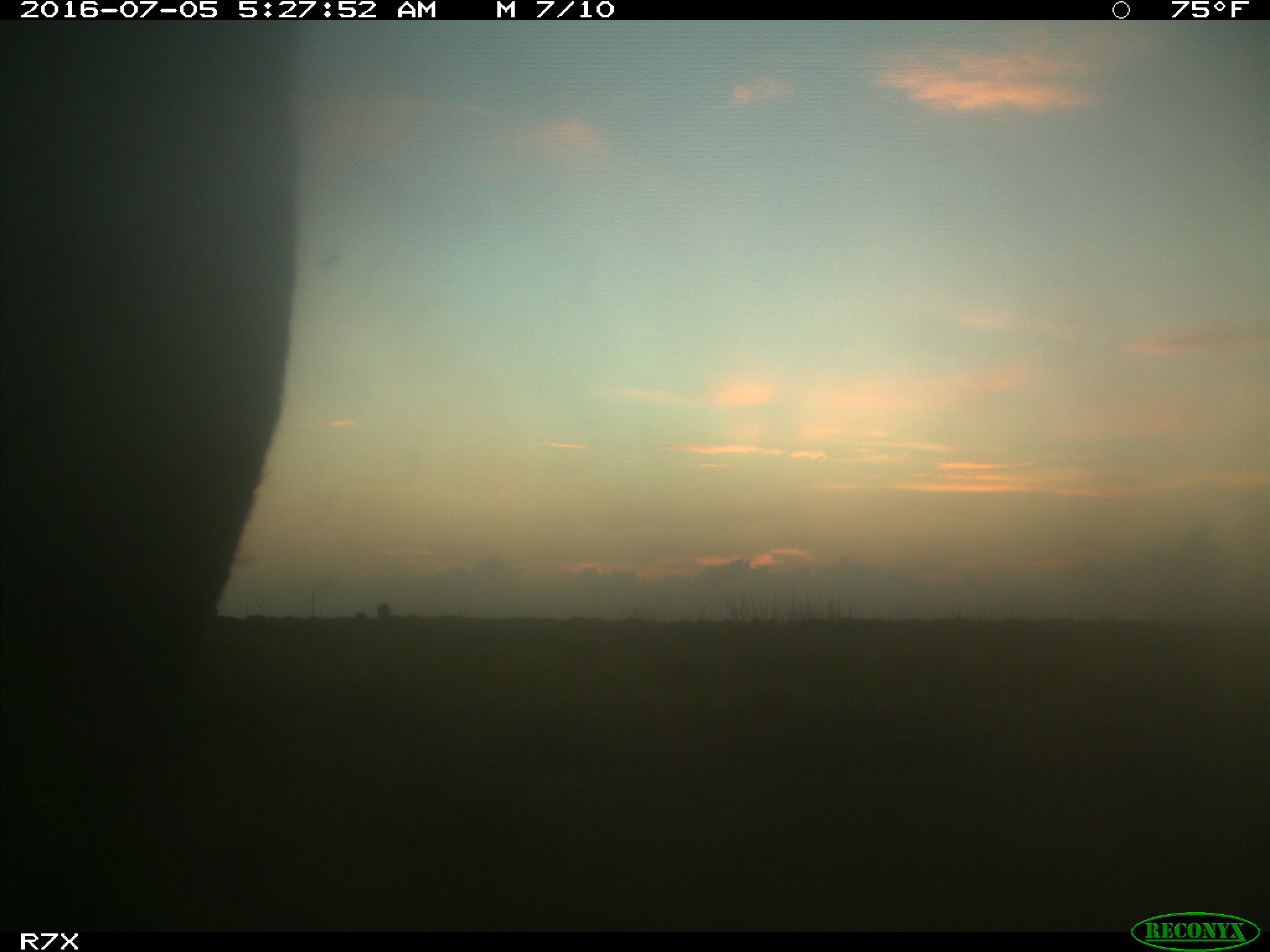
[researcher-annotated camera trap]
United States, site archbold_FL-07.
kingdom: Animalia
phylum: Chordata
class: Mammalia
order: Artiodactyla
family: Bovidae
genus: Bos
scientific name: Bos taurus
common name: domestic cow